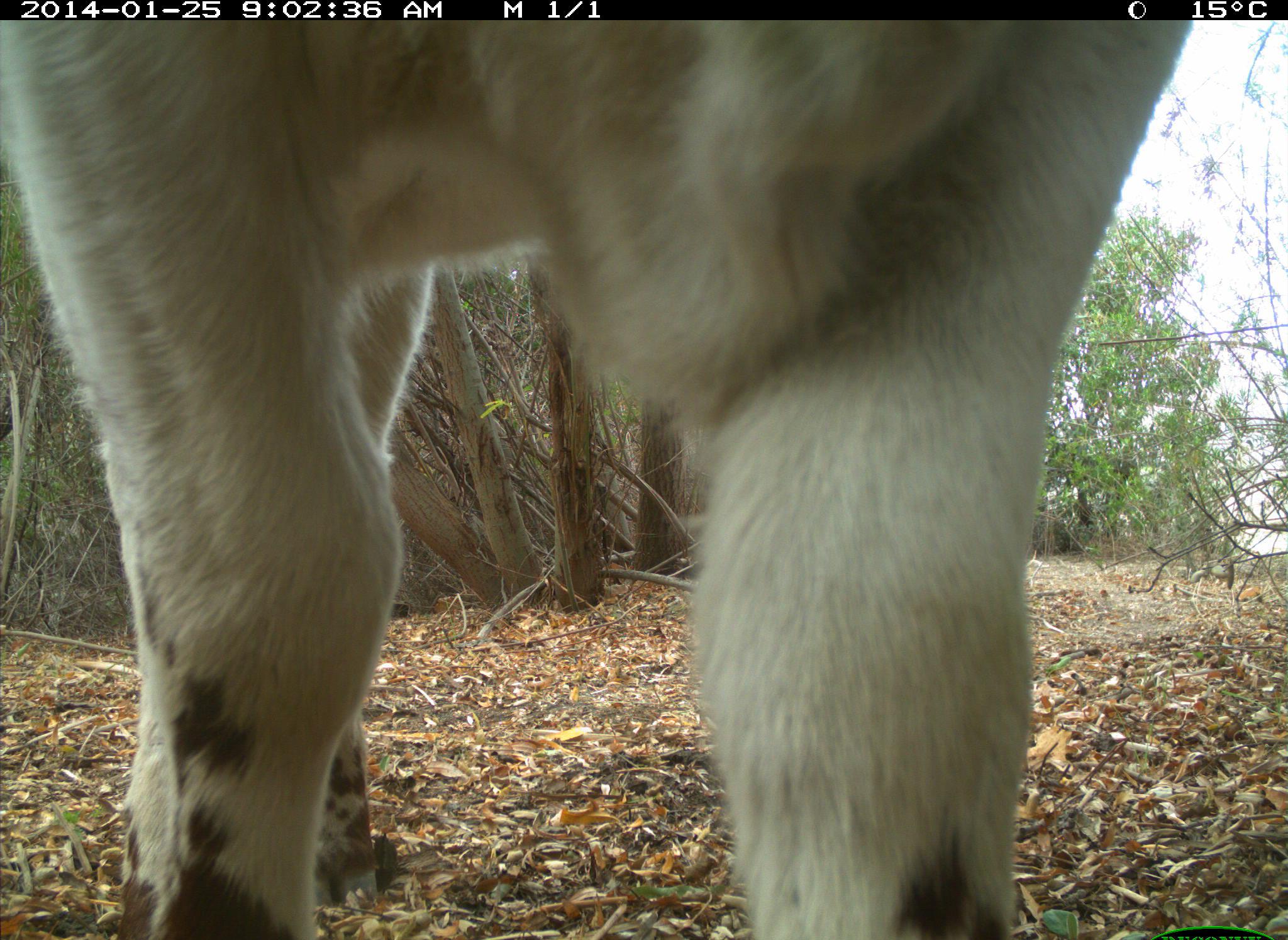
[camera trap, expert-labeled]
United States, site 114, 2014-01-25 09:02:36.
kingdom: Animalia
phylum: Chordata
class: Mammalia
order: Artiodactyla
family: Bovidae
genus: Bos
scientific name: Bos taurus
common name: cow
Cow (Bos taurus).